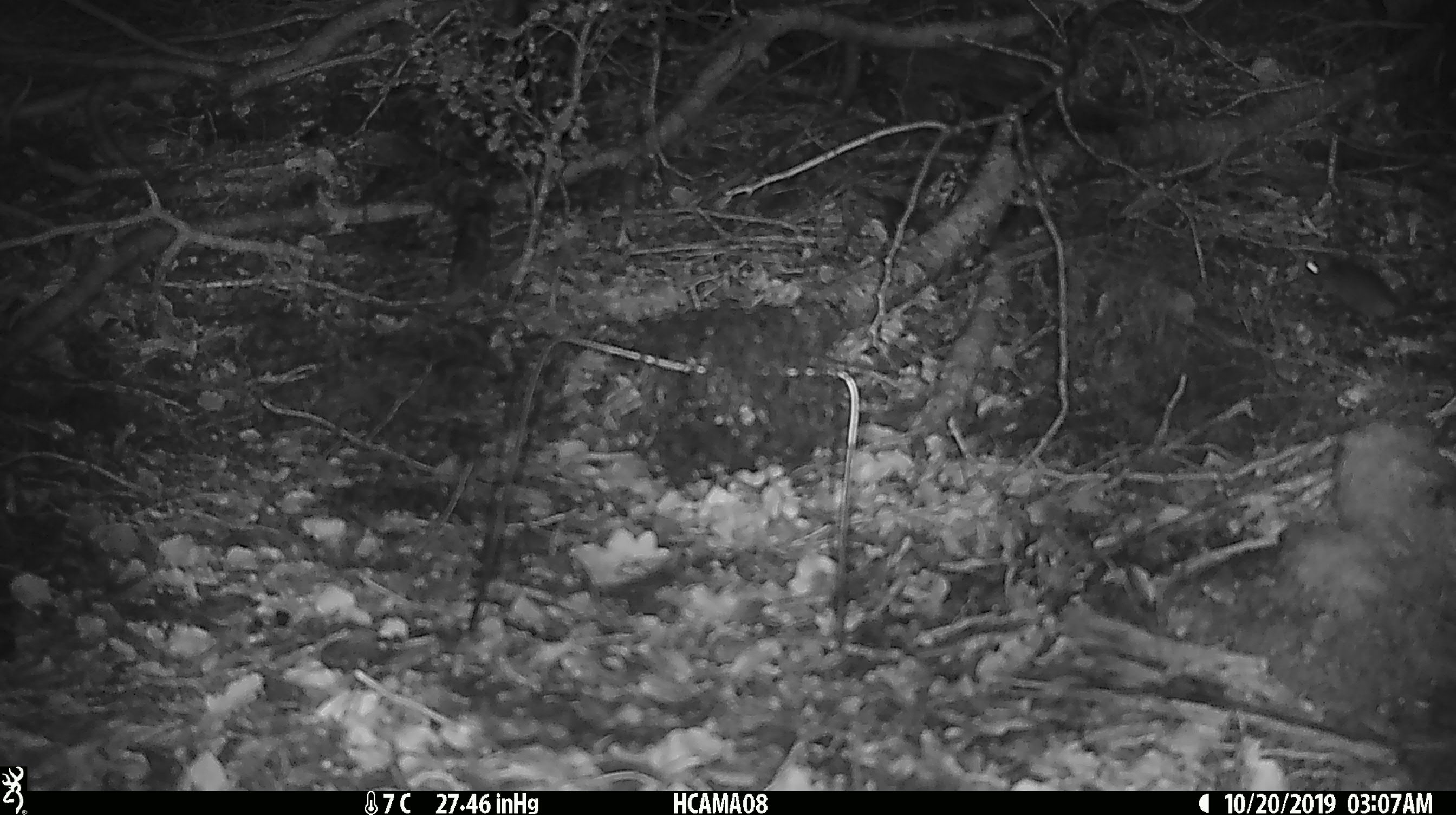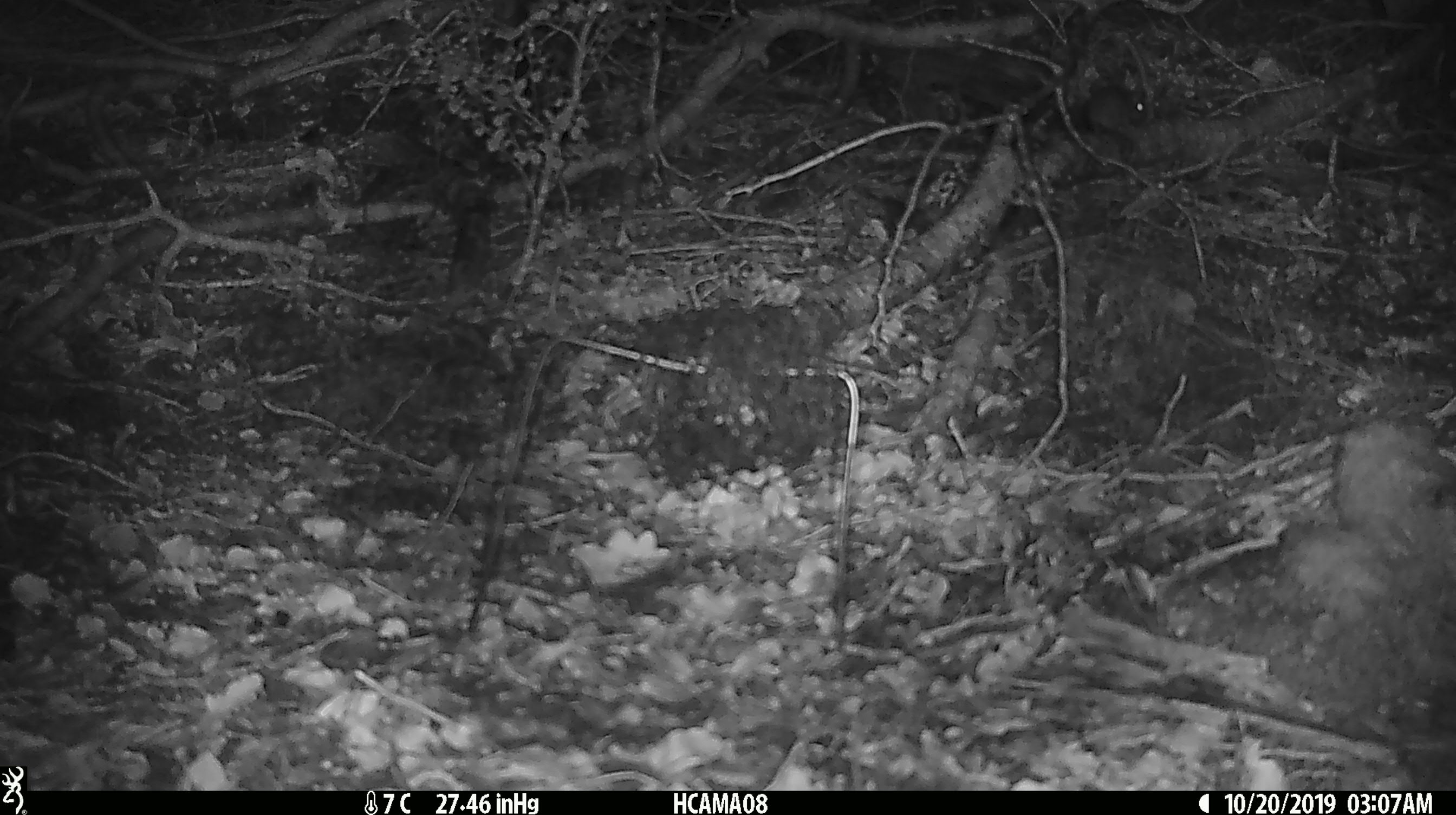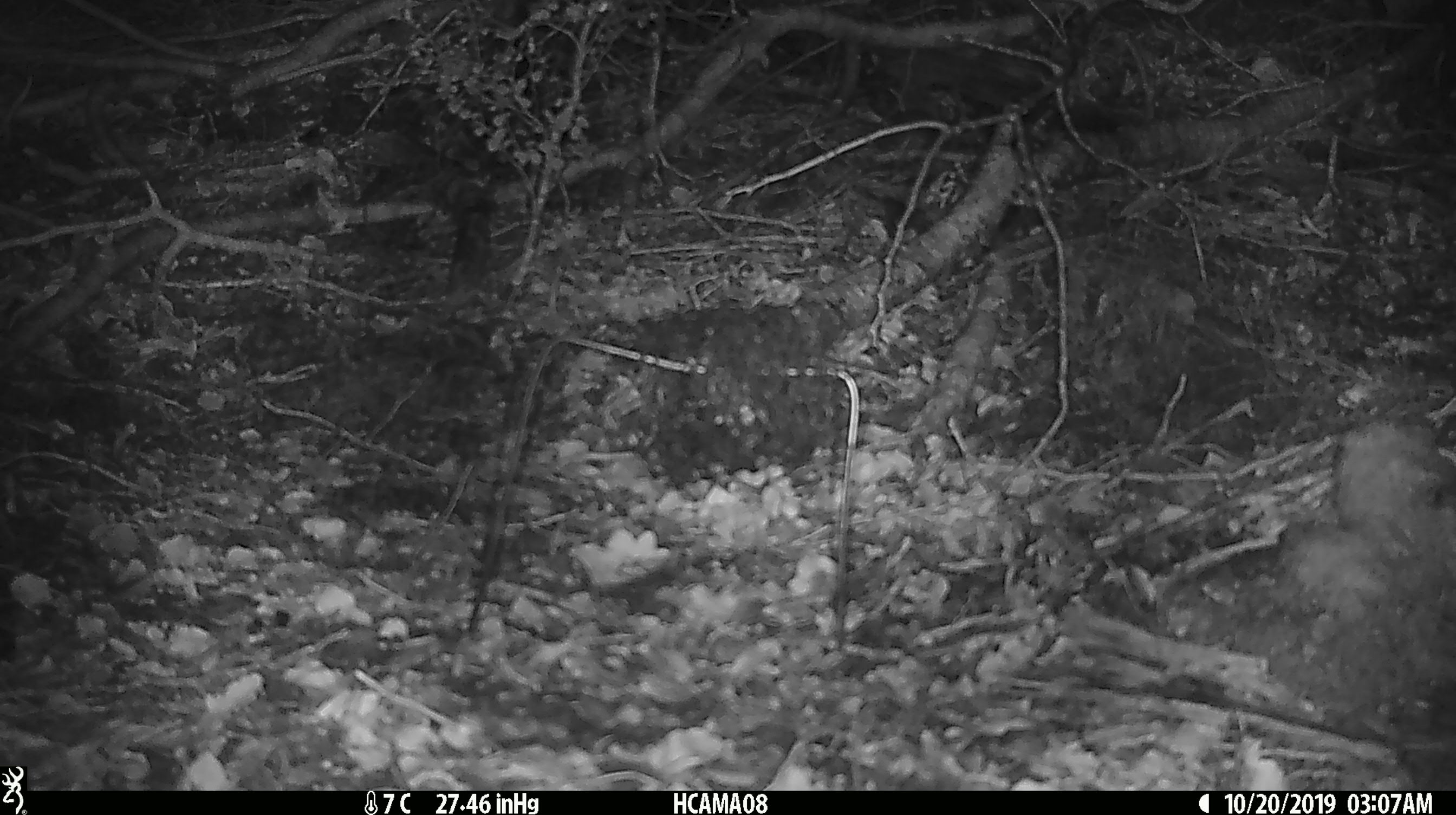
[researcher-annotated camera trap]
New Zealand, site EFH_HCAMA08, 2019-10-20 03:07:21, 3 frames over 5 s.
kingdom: Animalia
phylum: Chordata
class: Mammalia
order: Rodentia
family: Muridae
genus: Mus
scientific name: Mus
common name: mouse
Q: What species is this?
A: Mouse (Mus).